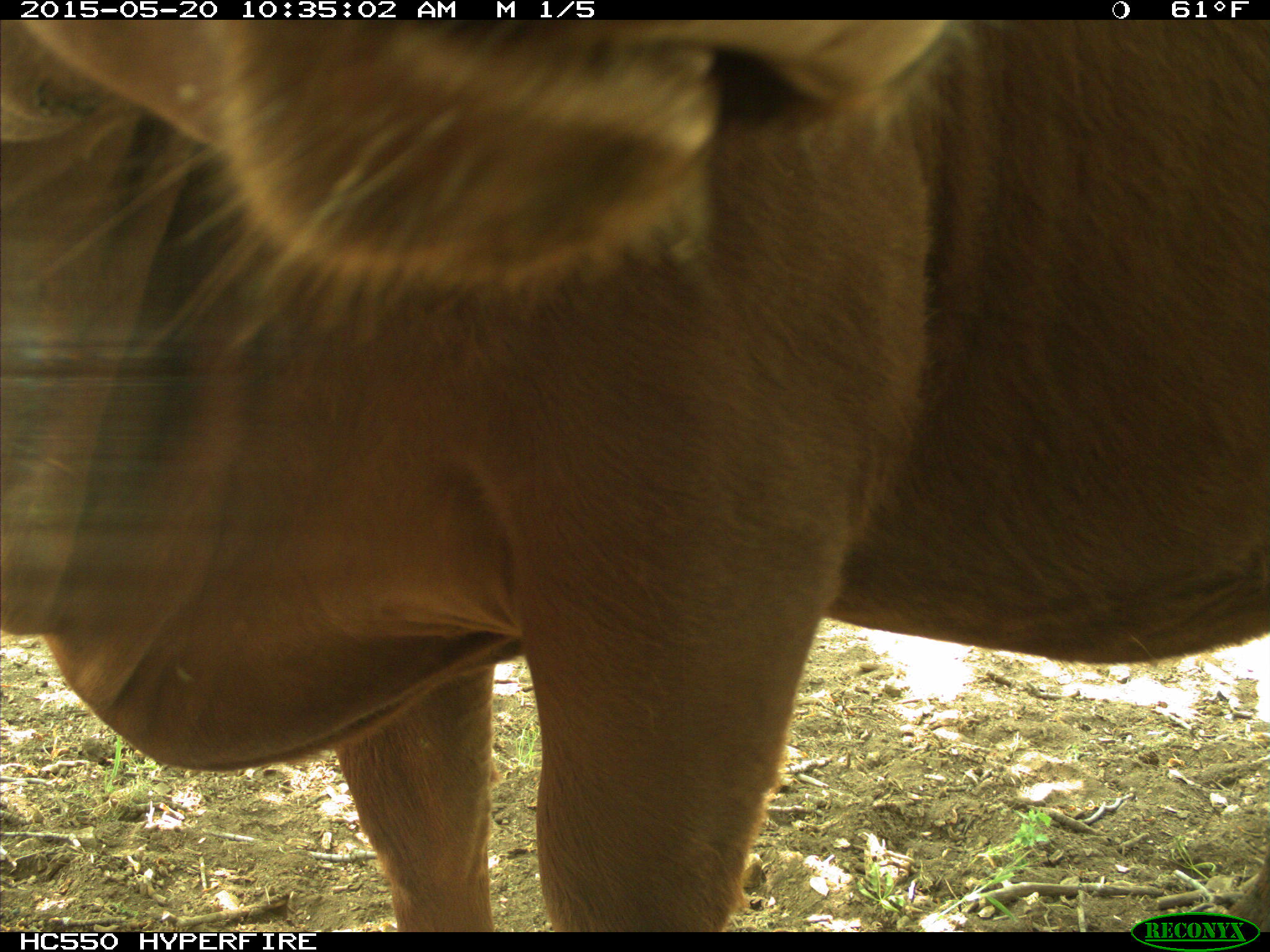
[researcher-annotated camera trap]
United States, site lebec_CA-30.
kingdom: Animalia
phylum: Chordata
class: Mammalia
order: Artiodactyla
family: Bovidae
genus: Bos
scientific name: Bos taurus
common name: domestic cow